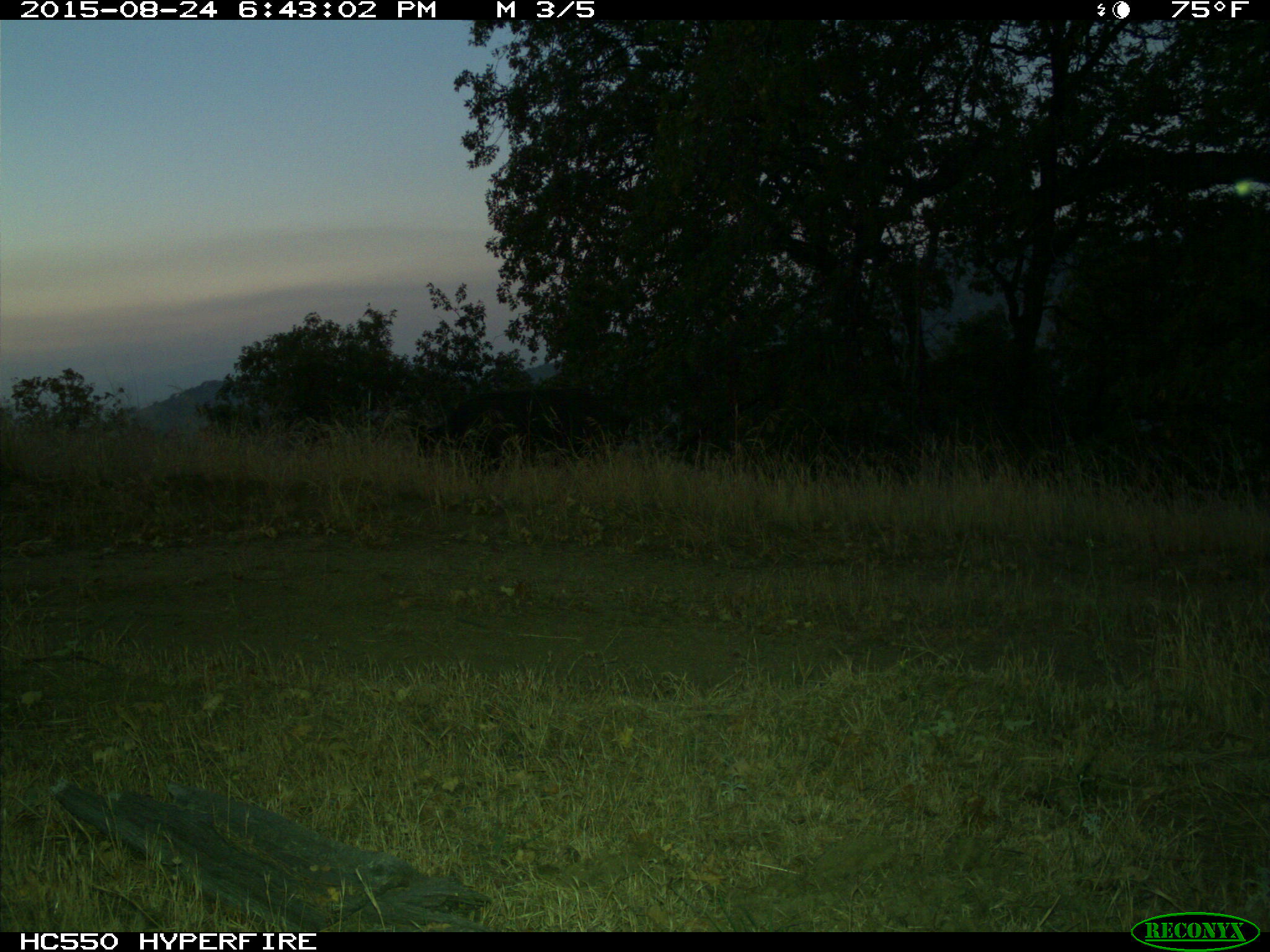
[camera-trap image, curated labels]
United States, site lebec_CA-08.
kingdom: Animalia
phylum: Chordata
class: Mammalia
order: Artiodactyla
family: Suidae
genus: Sus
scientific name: Sus scrofa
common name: wild boar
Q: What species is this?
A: Sus scrofa (wild boar).